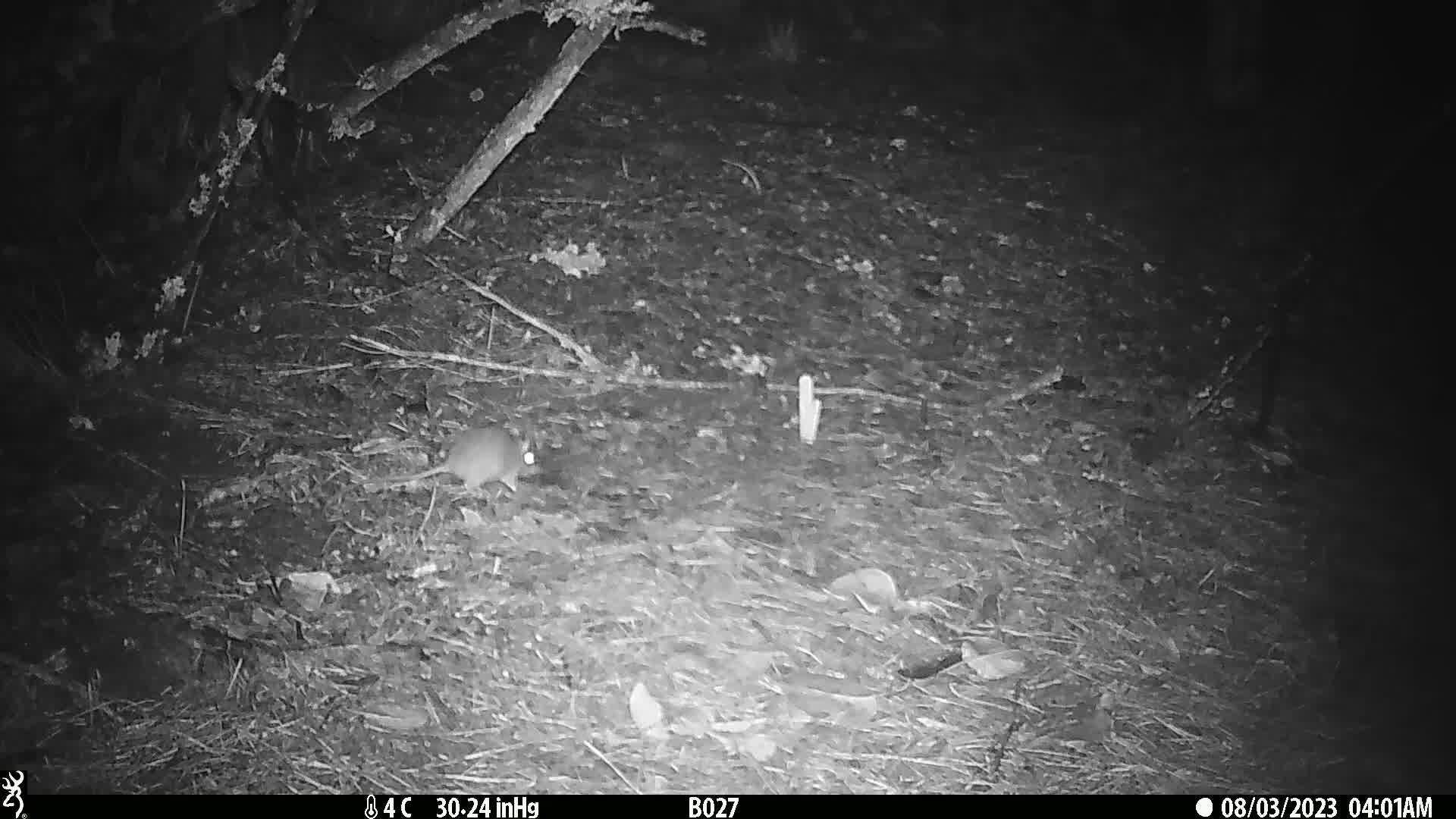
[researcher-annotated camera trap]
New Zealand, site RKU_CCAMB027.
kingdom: Animalia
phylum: Chordata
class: Mammalia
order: Rodentia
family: Muridae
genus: Rattus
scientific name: Rattus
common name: rat